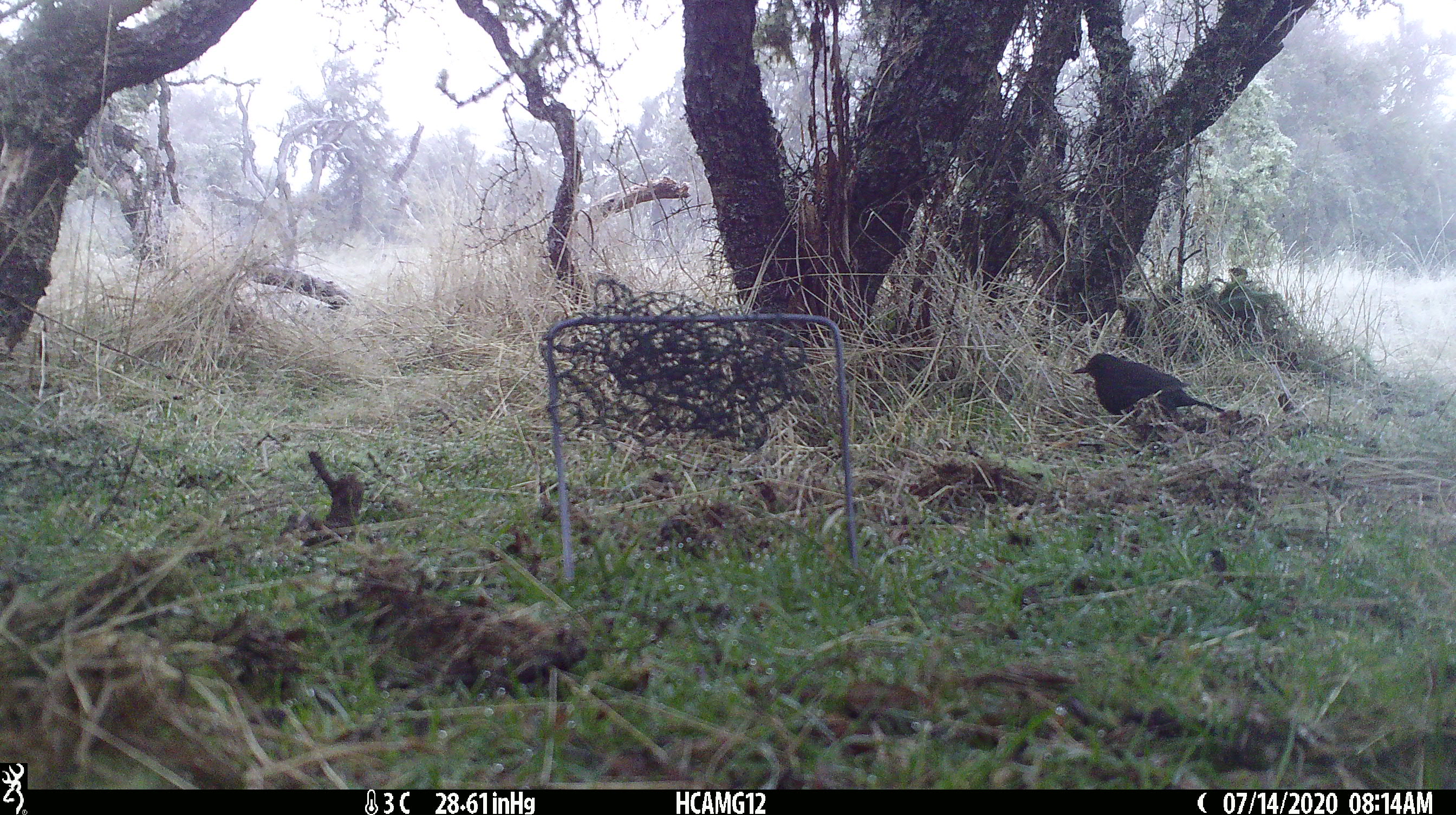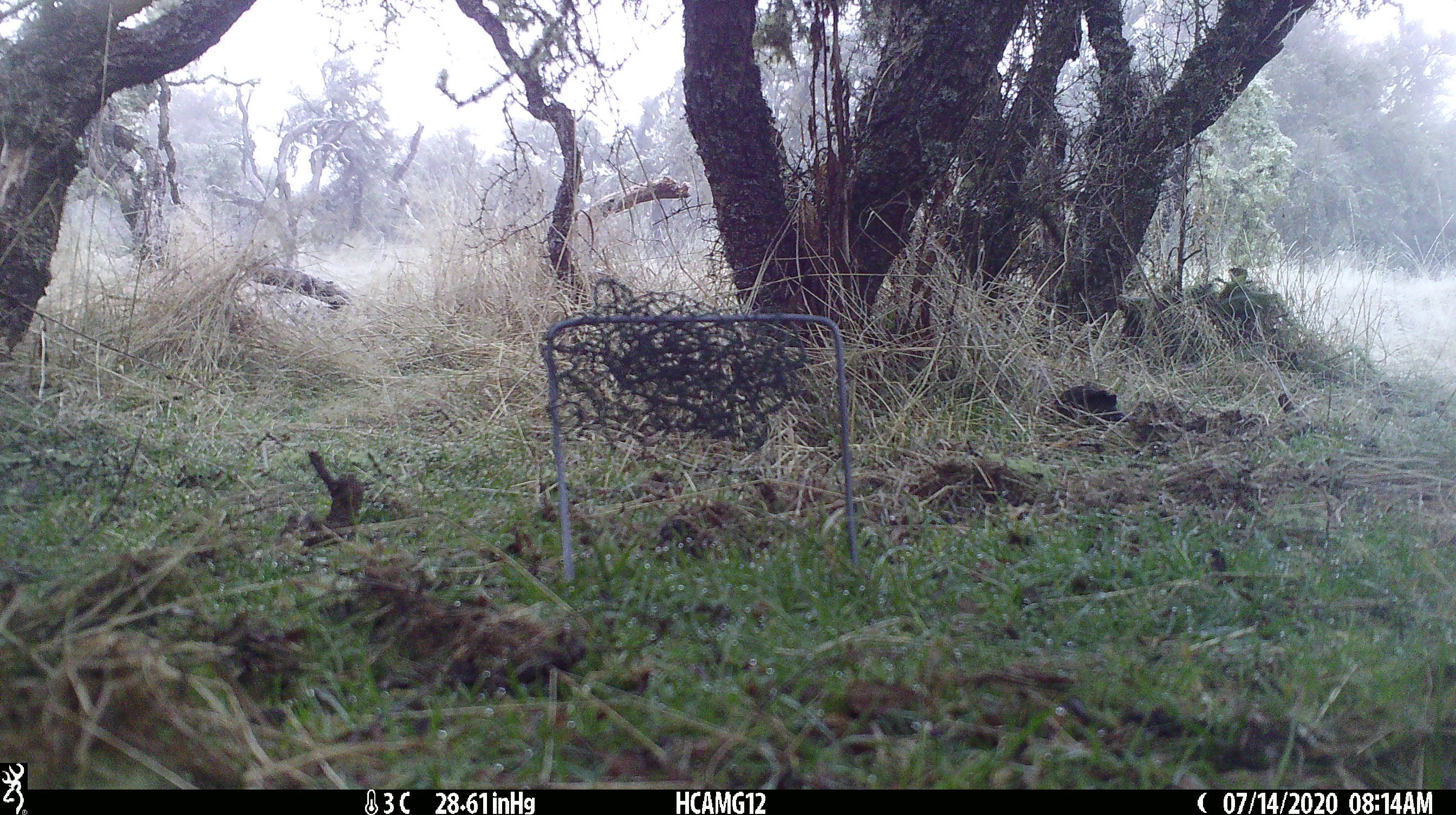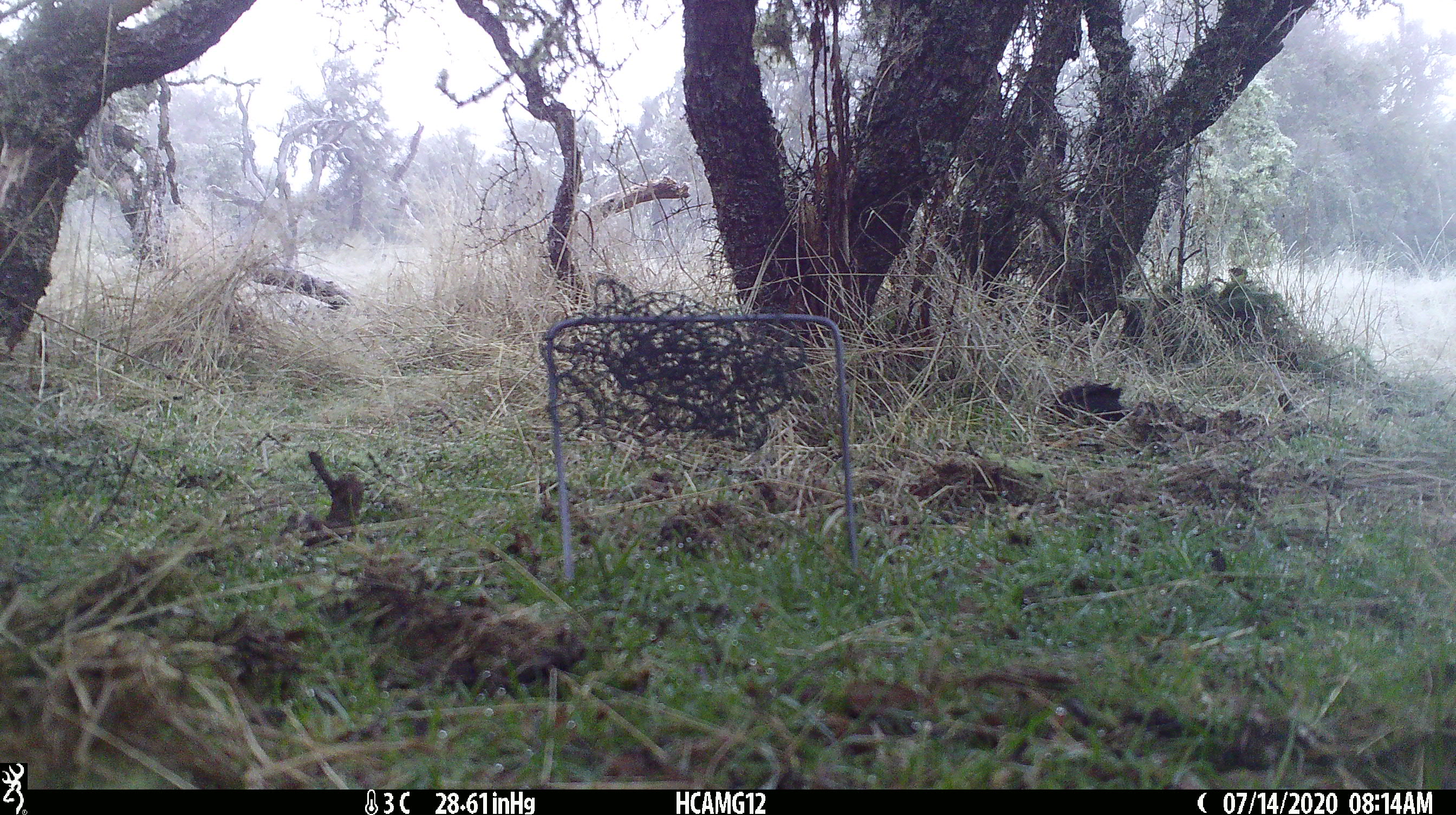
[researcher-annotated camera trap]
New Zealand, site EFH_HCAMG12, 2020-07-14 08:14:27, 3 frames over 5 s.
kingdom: Animalia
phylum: Chordata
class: Aves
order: Passeriformes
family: Turdidae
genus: Turdus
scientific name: Turdus merula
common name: eurasian blackbird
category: blackbird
Blackbird (eurasian blackbird) (Turdus merula).